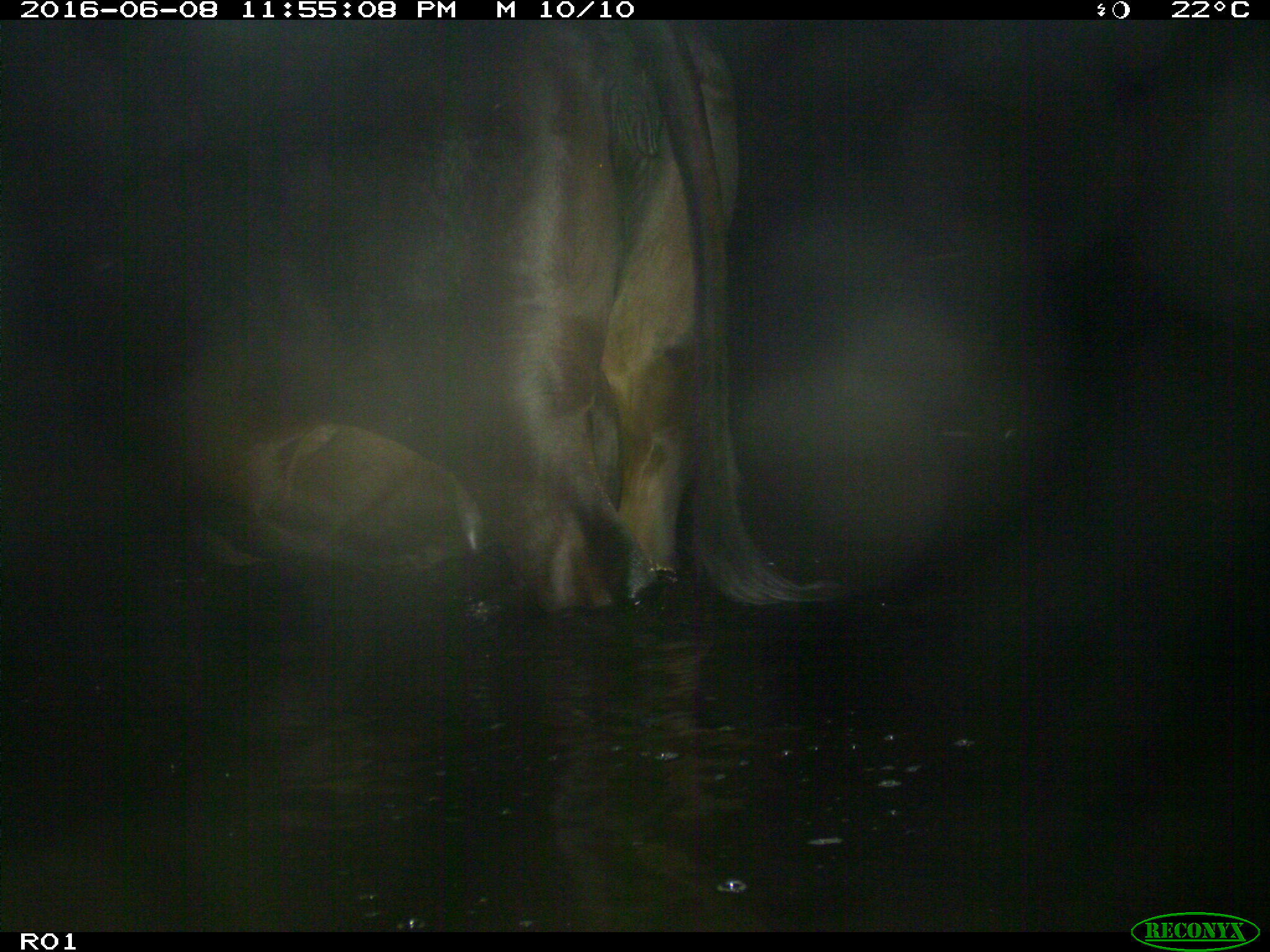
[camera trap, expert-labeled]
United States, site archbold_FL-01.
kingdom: Animalia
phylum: Chordata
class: Mammalia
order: Artiodactyla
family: Bovidae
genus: Bos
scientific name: Bos taurus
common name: domestic cow